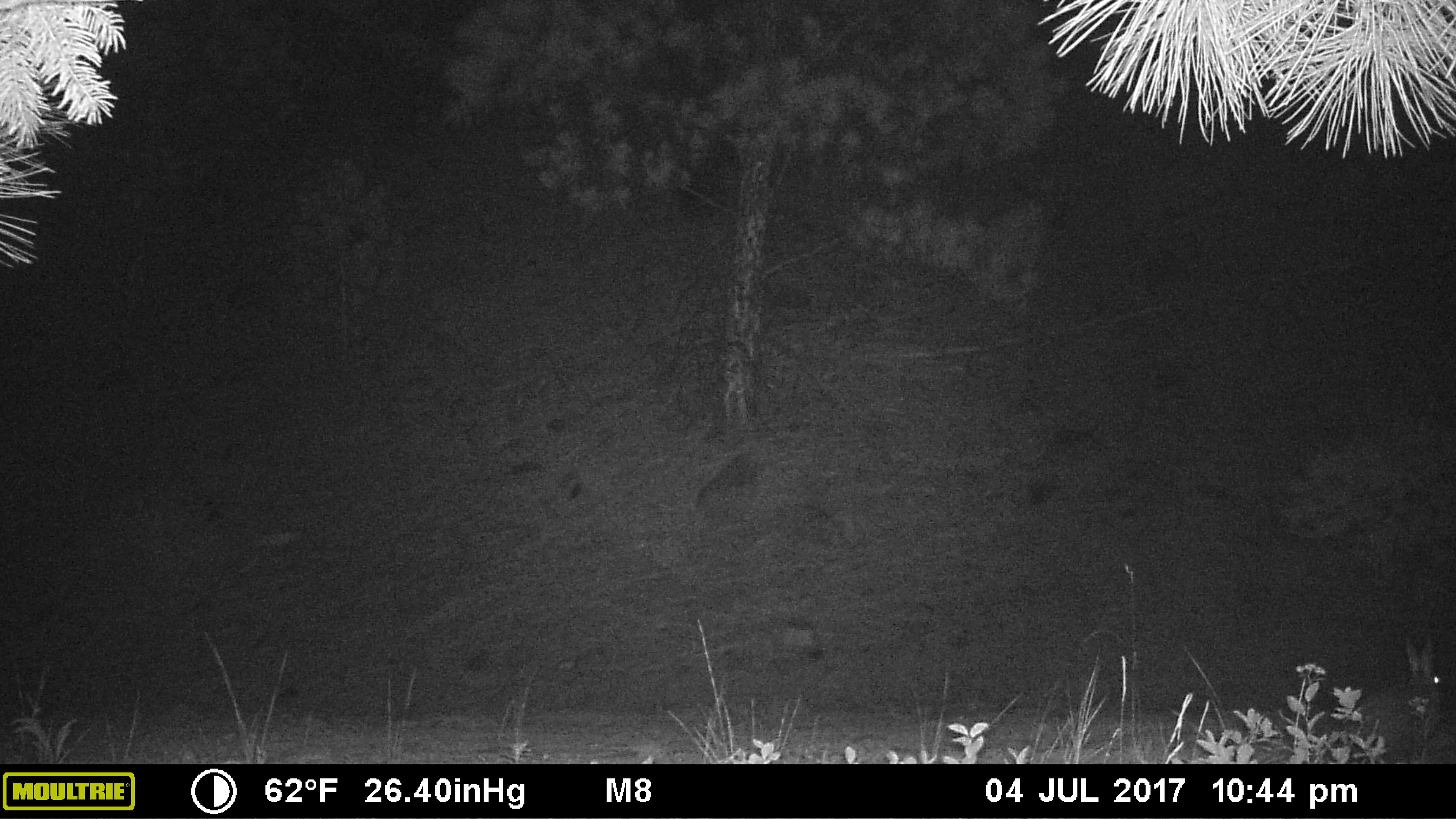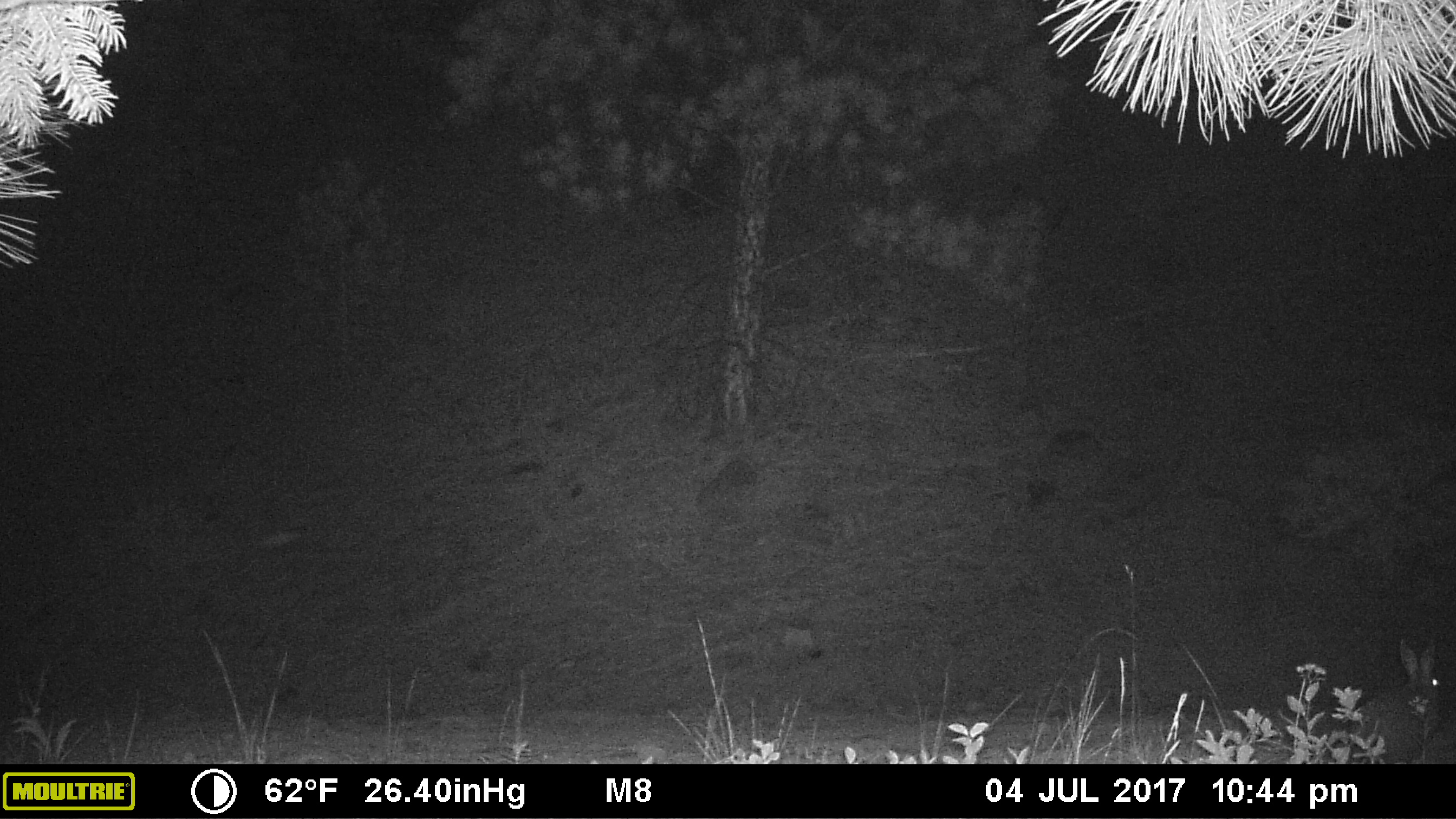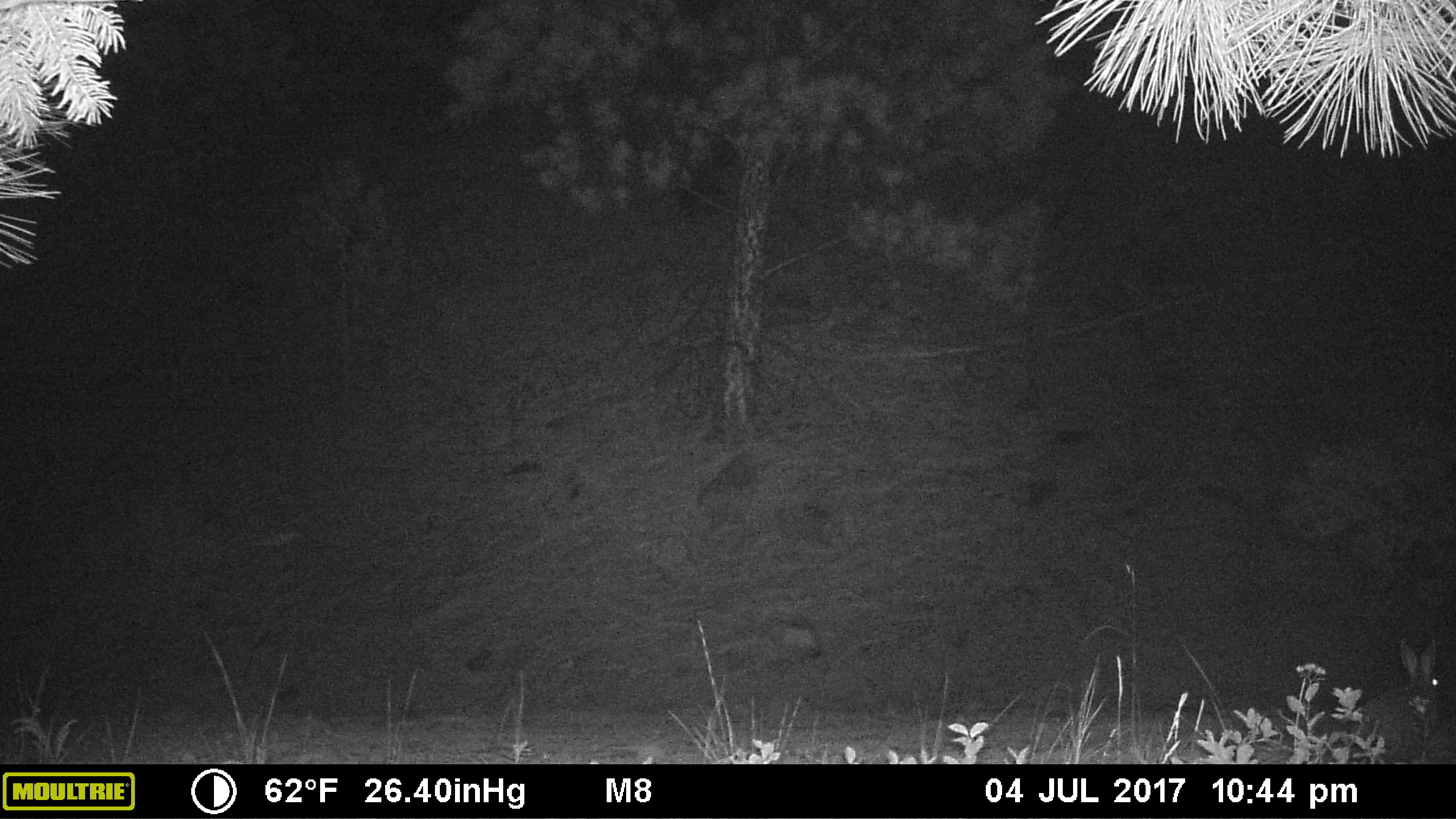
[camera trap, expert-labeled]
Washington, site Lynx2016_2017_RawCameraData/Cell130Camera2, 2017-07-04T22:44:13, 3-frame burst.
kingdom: Animalia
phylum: Chordata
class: Mammalia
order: Lagomorpha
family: Leporidae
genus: Lepus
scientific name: Lepus americanus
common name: snowshoe hare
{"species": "Lepus americanus (snowshoe hare)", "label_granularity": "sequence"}